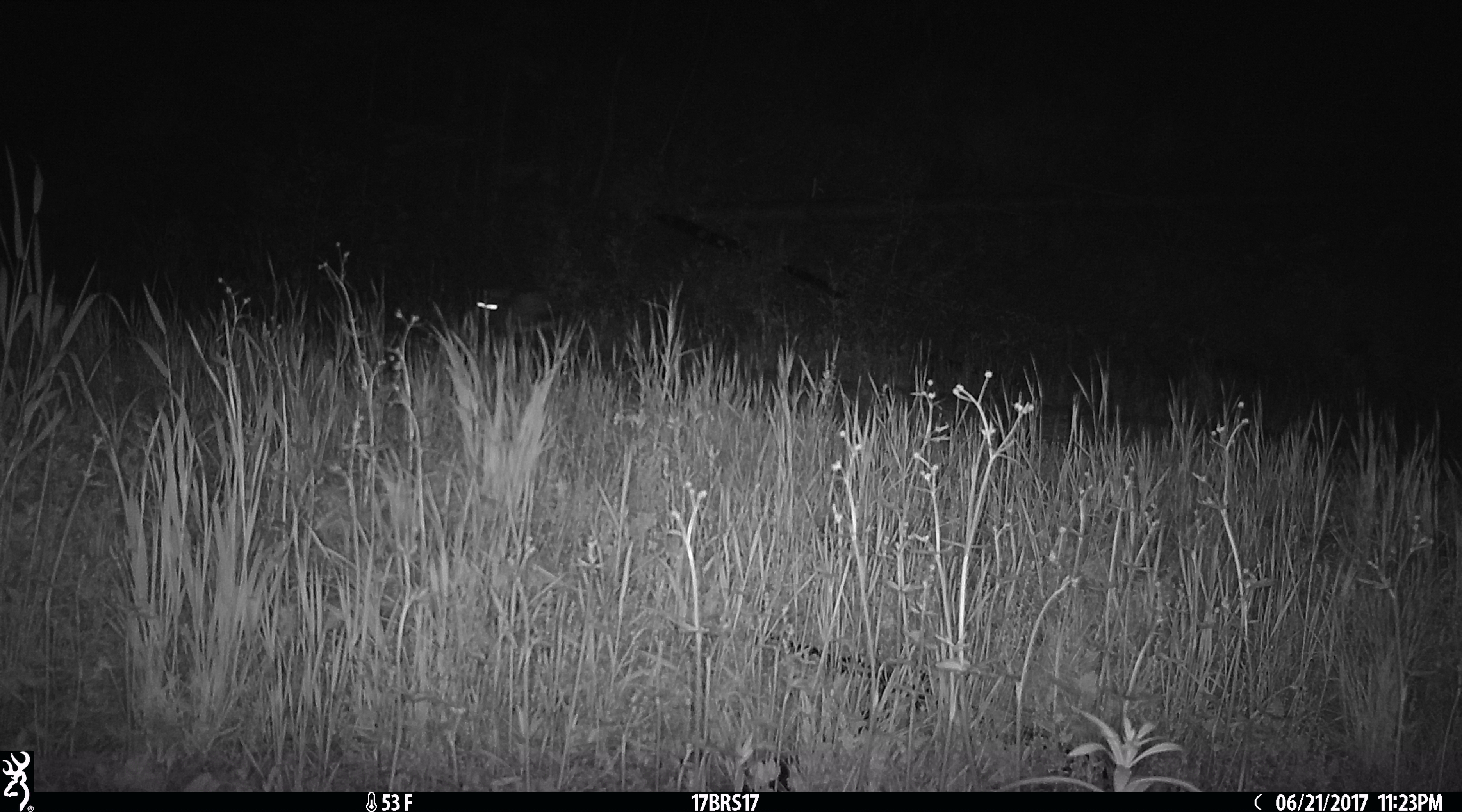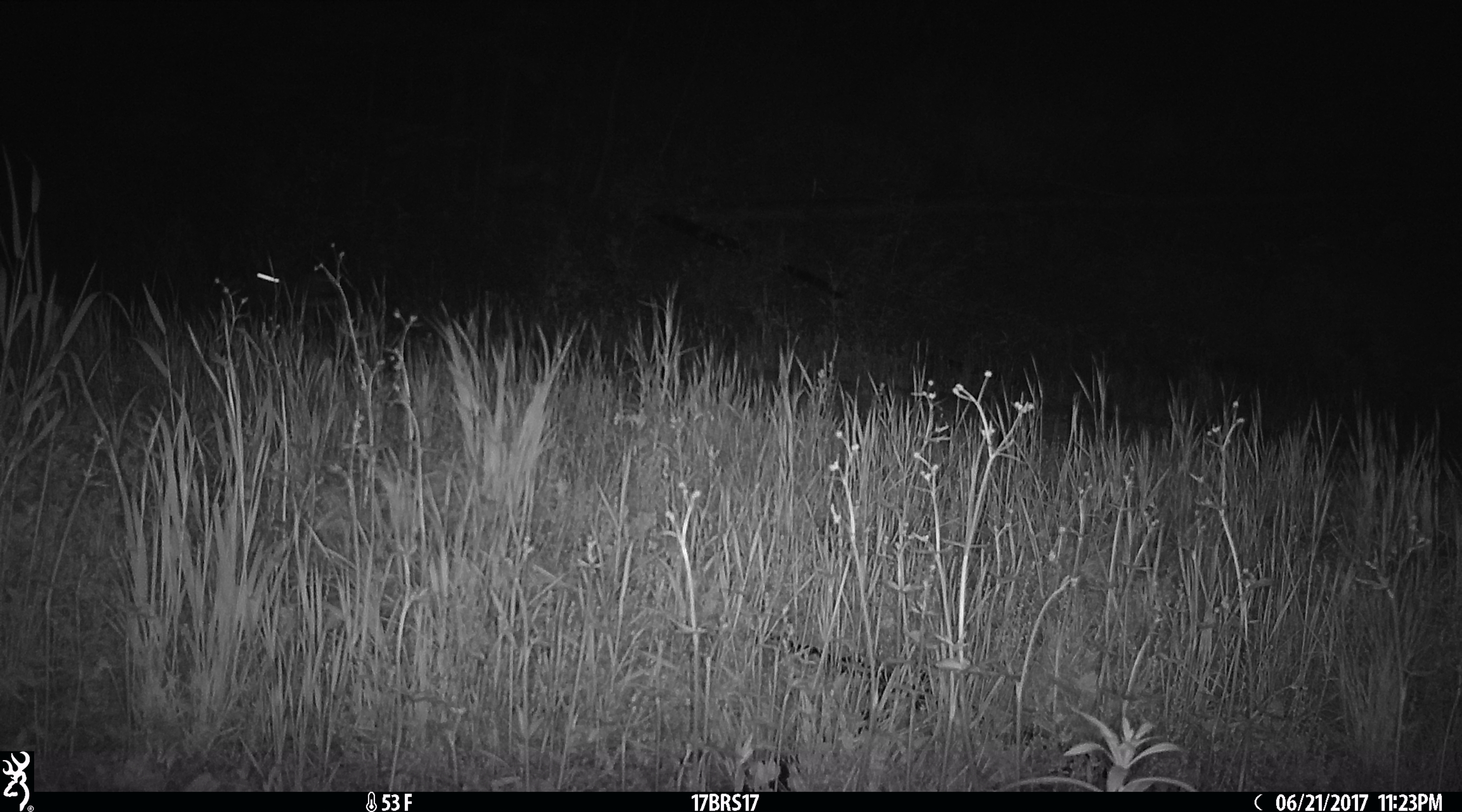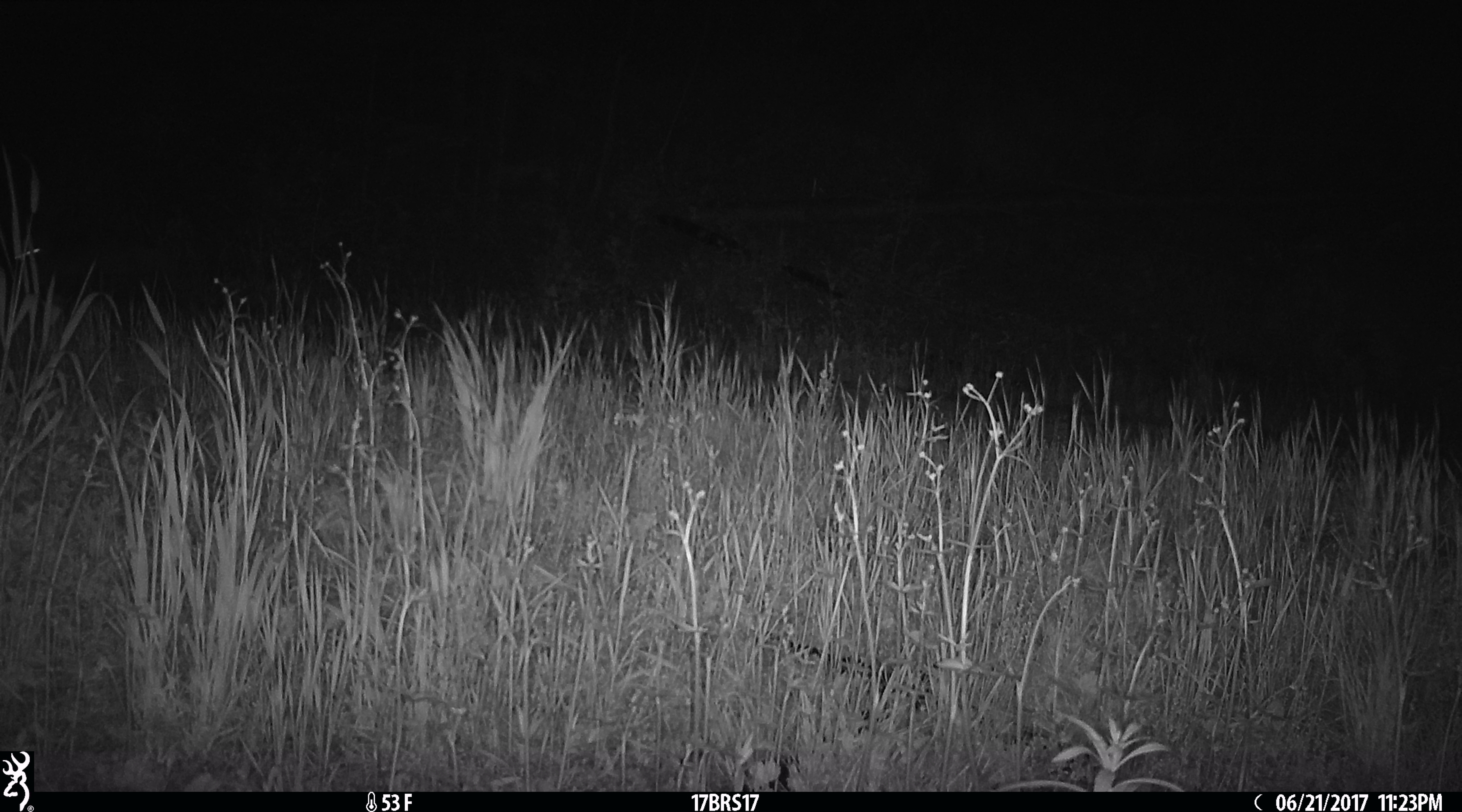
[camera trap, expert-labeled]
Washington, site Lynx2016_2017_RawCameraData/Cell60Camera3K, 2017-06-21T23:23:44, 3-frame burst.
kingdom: Animalia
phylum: Chordata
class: Mammalia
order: Lagomorpha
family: Leporidae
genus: Lepus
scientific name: Lepus americanus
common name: snowshoe hare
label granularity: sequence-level